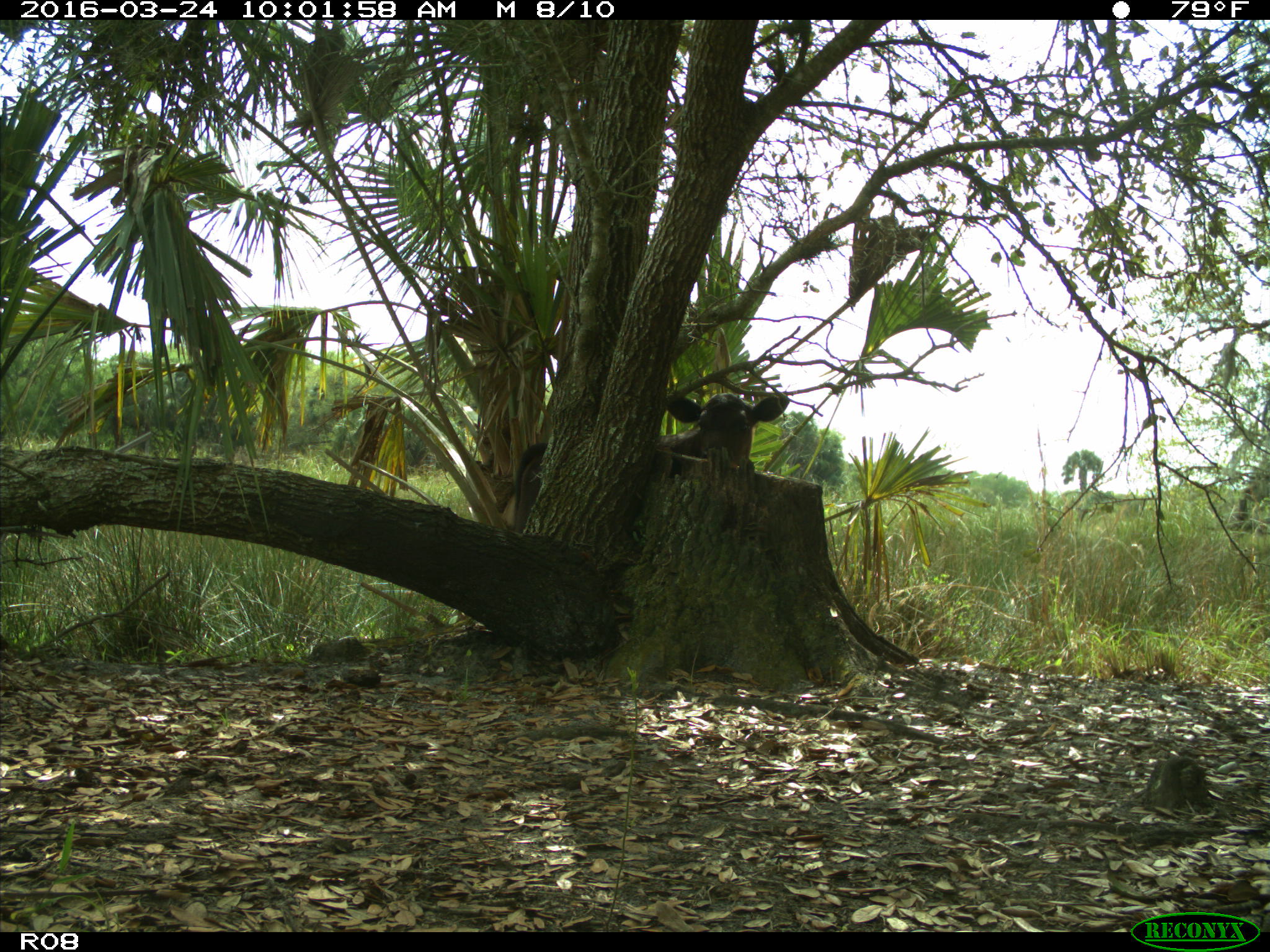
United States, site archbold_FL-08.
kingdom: Animalia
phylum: Chordata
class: Mammalia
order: Artiodactyla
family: Bovidae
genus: Bos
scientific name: Bos taurus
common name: domestic cow